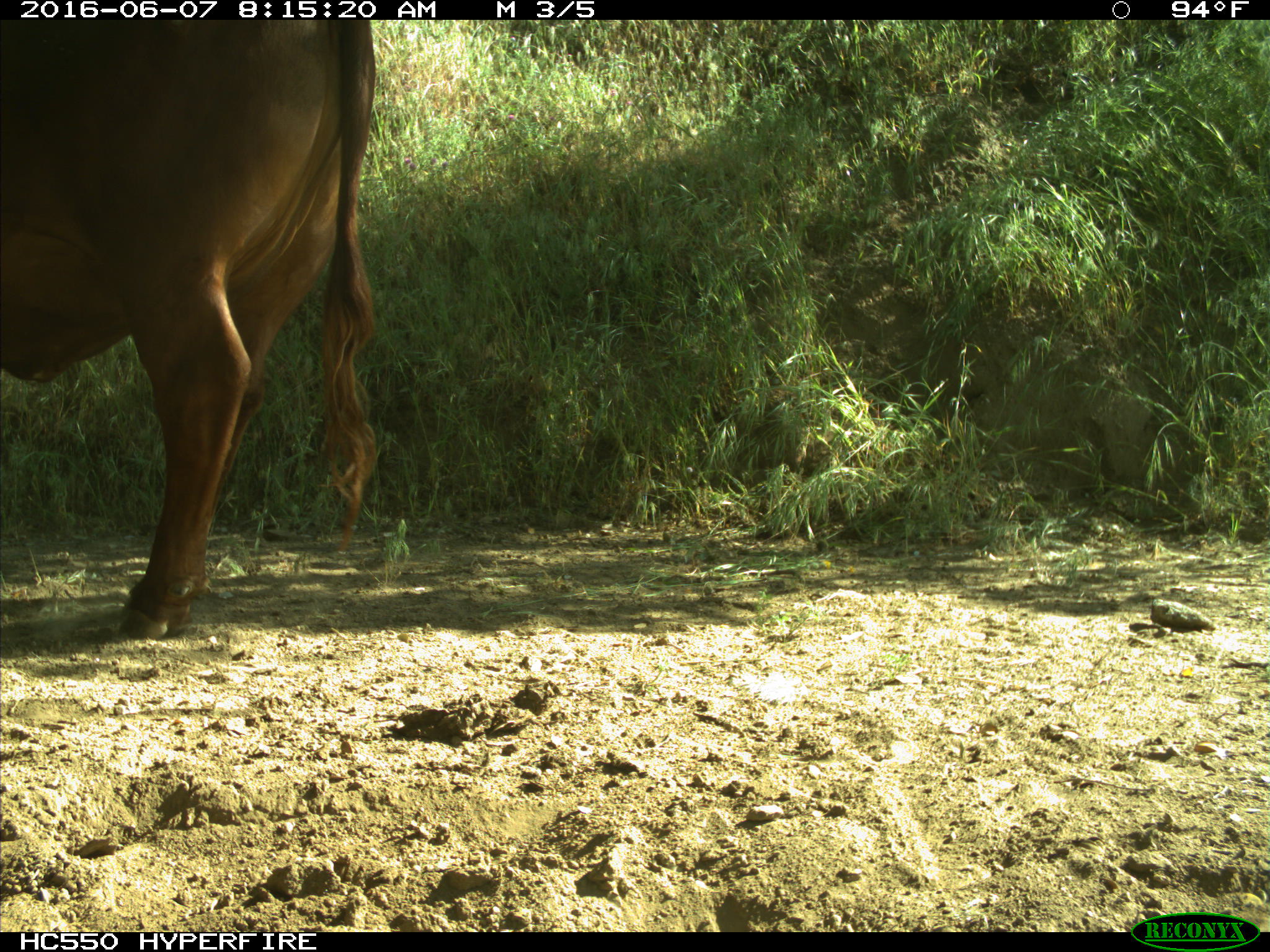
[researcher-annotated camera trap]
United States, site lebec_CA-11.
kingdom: Animalia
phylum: Chordata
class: Mammalia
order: Artiodactyla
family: Bovidae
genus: Bos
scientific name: Bos taurus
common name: domestic cow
Bos taurus (domestic cow).